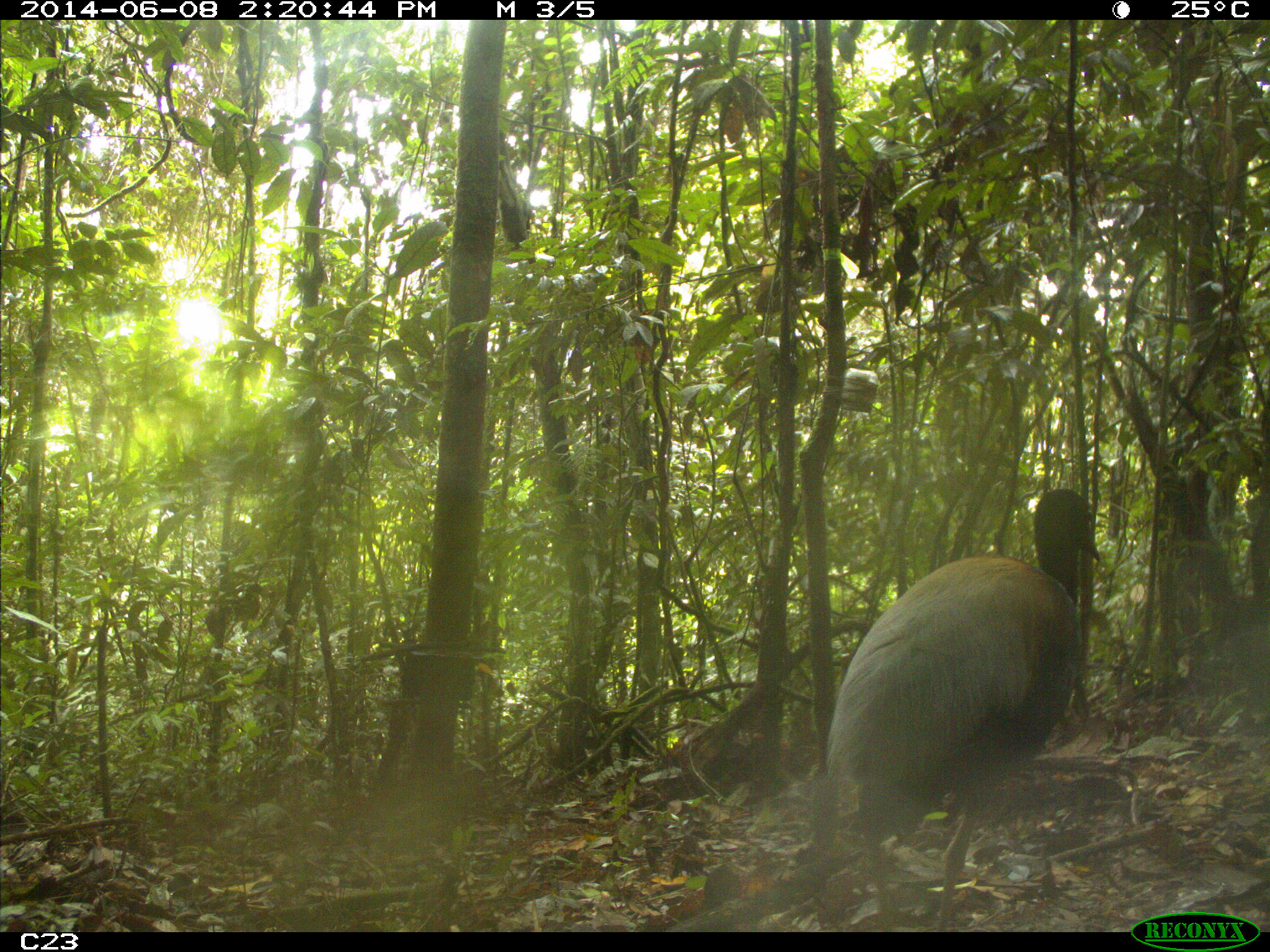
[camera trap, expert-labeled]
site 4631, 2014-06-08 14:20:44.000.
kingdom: Animalia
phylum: Chordata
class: Aves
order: Gruiformes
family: Psophiidae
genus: Psophia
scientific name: Psophia crepitans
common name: gray-winged trumpeter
Psophia crepitans (gray-winged trumpeter), count 3, age adult.